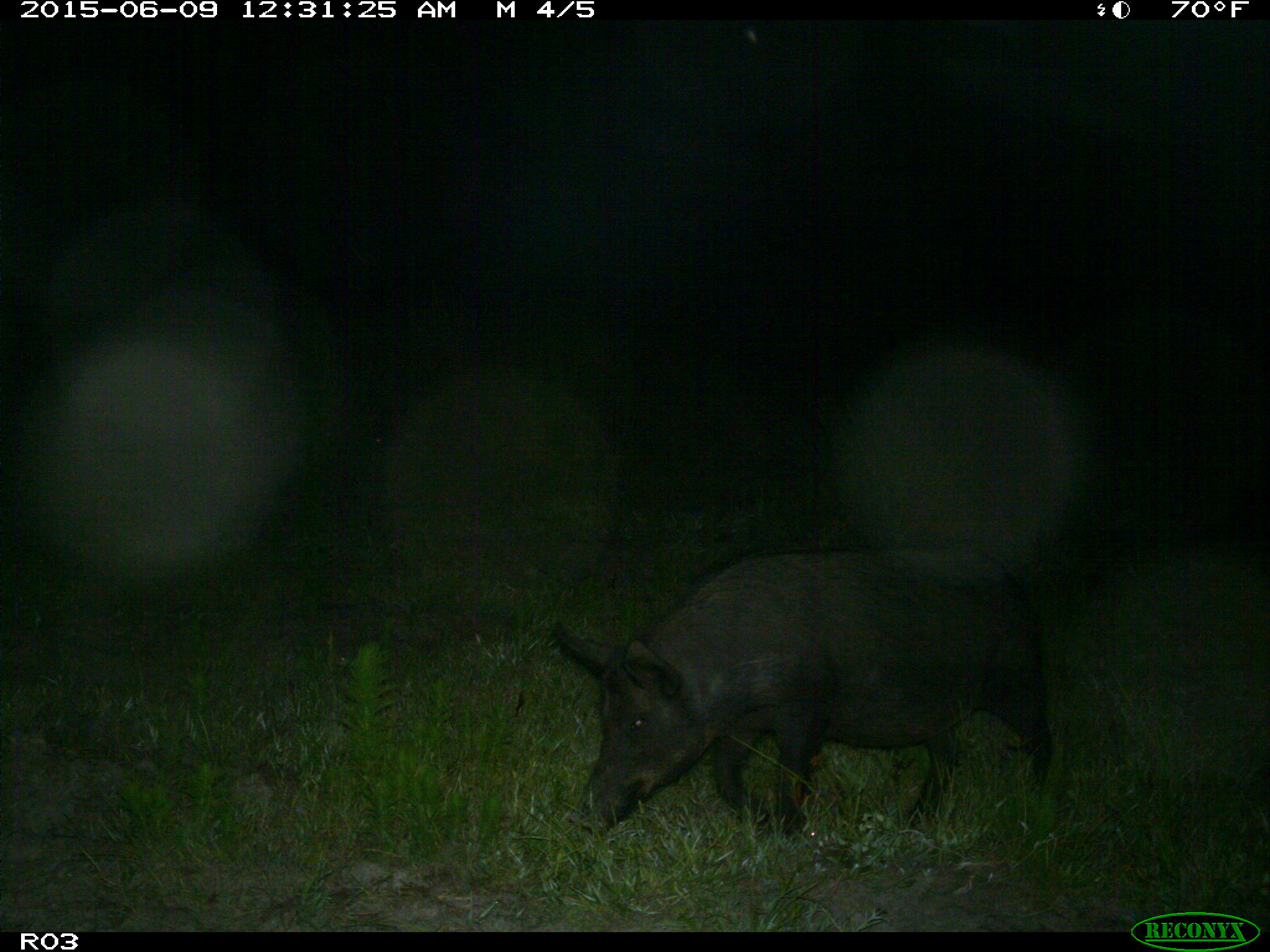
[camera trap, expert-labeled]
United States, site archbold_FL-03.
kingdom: Animalia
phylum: Chordata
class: Mammalia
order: Artiodactyla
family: Suidae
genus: Sus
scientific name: Sus scrofa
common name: wild boar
Sus scrofa (wild boar).